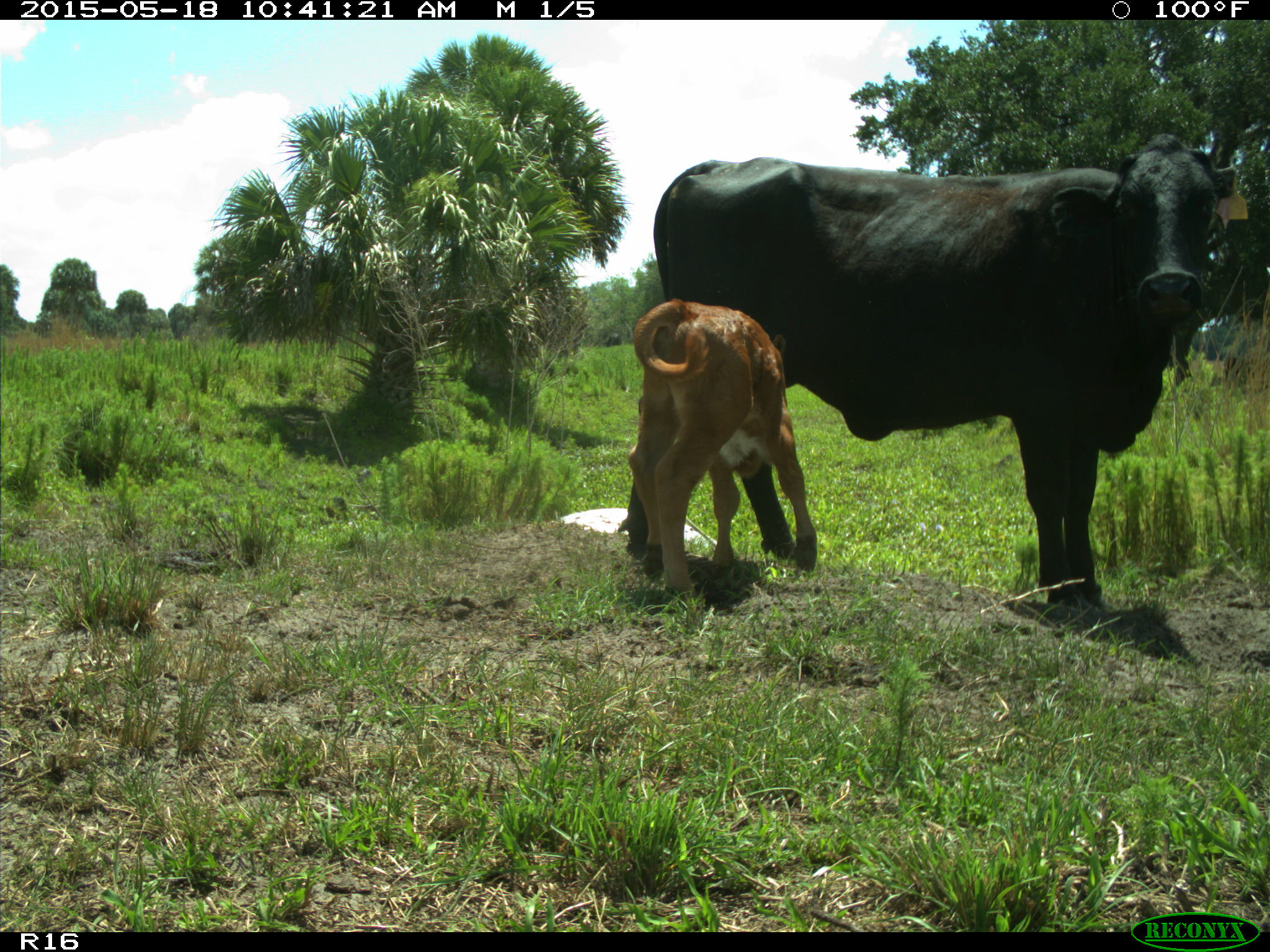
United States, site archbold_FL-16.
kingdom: Animalia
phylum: Chordata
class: Mammalia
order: Artiodactyla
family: Bovidae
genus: Bos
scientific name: Bos taurus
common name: domestic cow